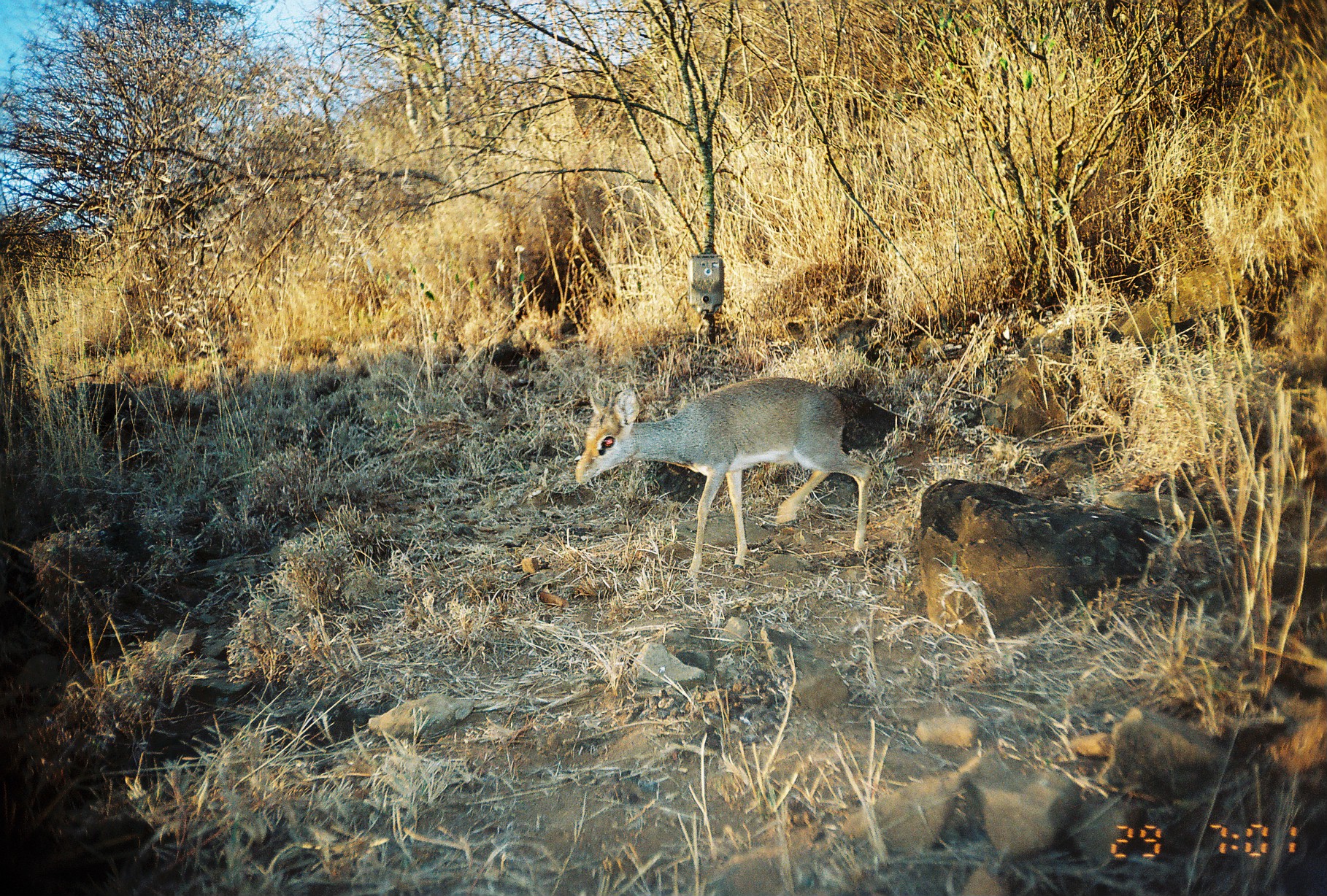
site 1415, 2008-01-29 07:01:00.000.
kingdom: Animalia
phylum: Chordata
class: Mammalia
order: Artiodactyla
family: Bovidae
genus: Madoqua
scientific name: Madoqua guentheri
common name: günther's dik-dik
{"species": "Madoqua guentheri (günther's dik-dik)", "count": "1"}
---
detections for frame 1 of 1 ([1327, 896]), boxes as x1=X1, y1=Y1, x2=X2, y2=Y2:
madoqua guentheri: x1=573, y1=377, x2=871, y2=579